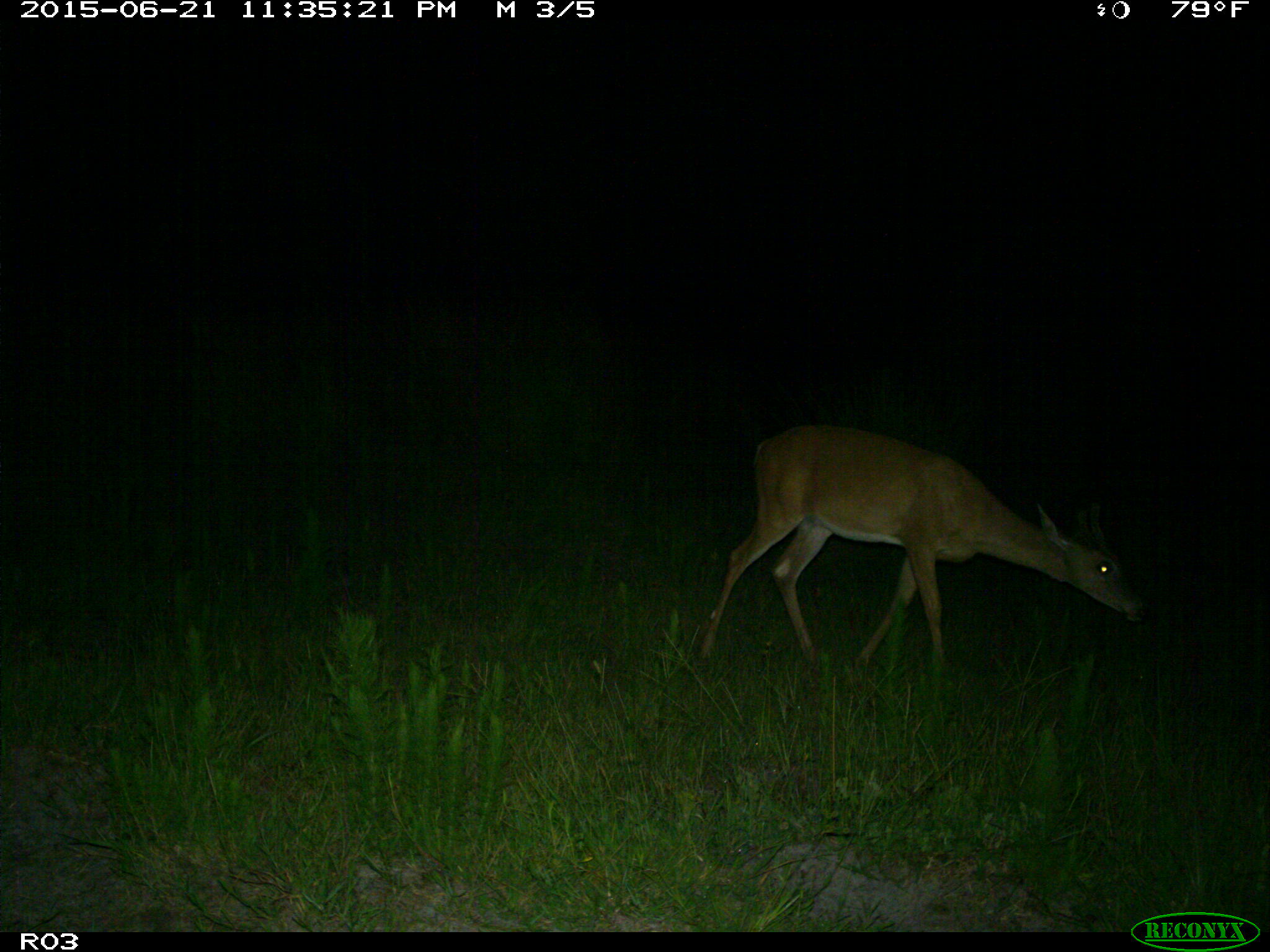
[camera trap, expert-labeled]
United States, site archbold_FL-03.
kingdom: Animalia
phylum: Chordata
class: Mammalia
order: Artiodactyla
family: Cervidae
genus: Odocoileus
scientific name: Odocoileus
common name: deer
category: unidentified deer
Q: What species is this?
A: Unidentified deer (deer) (Odocoileus).